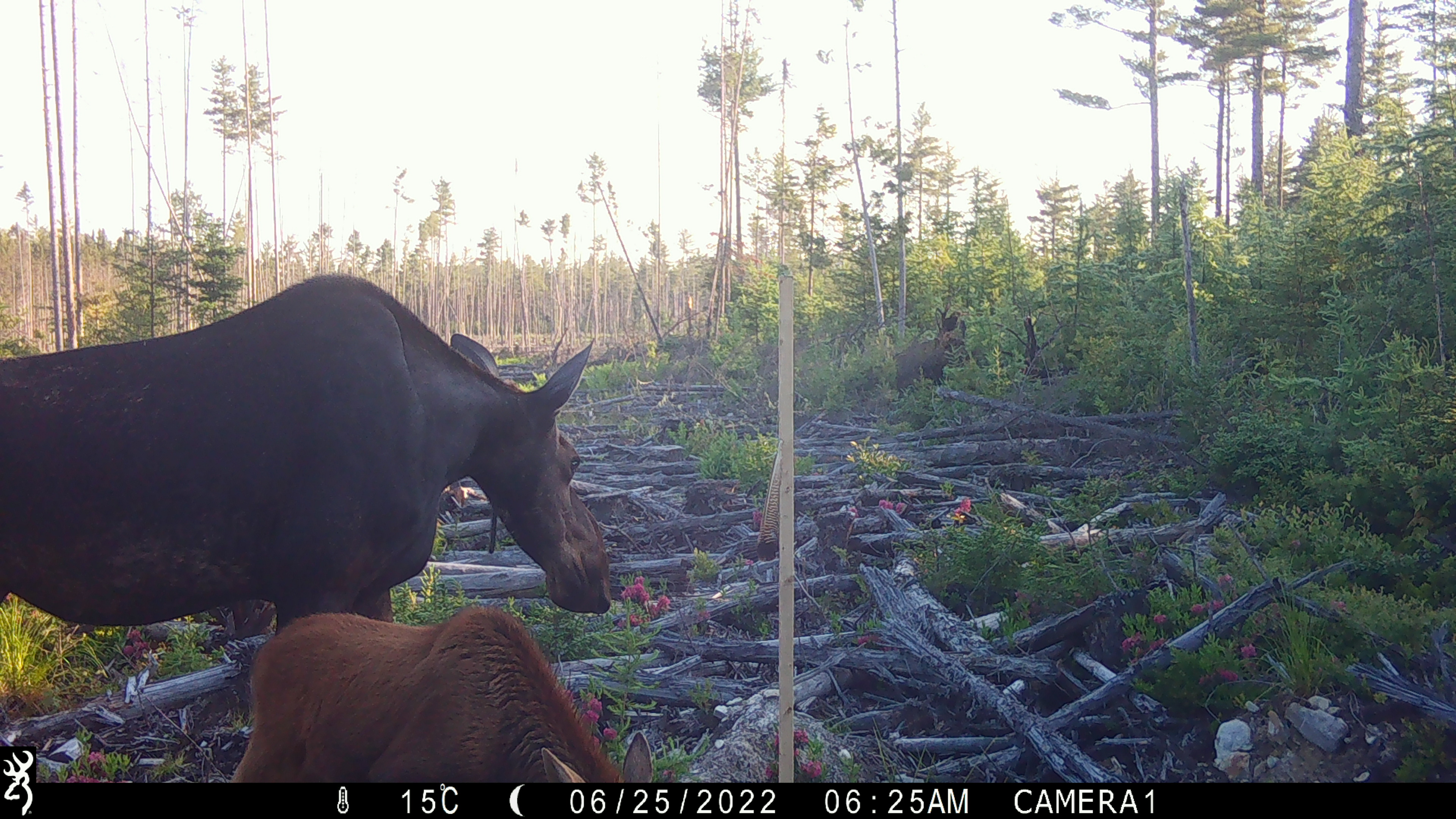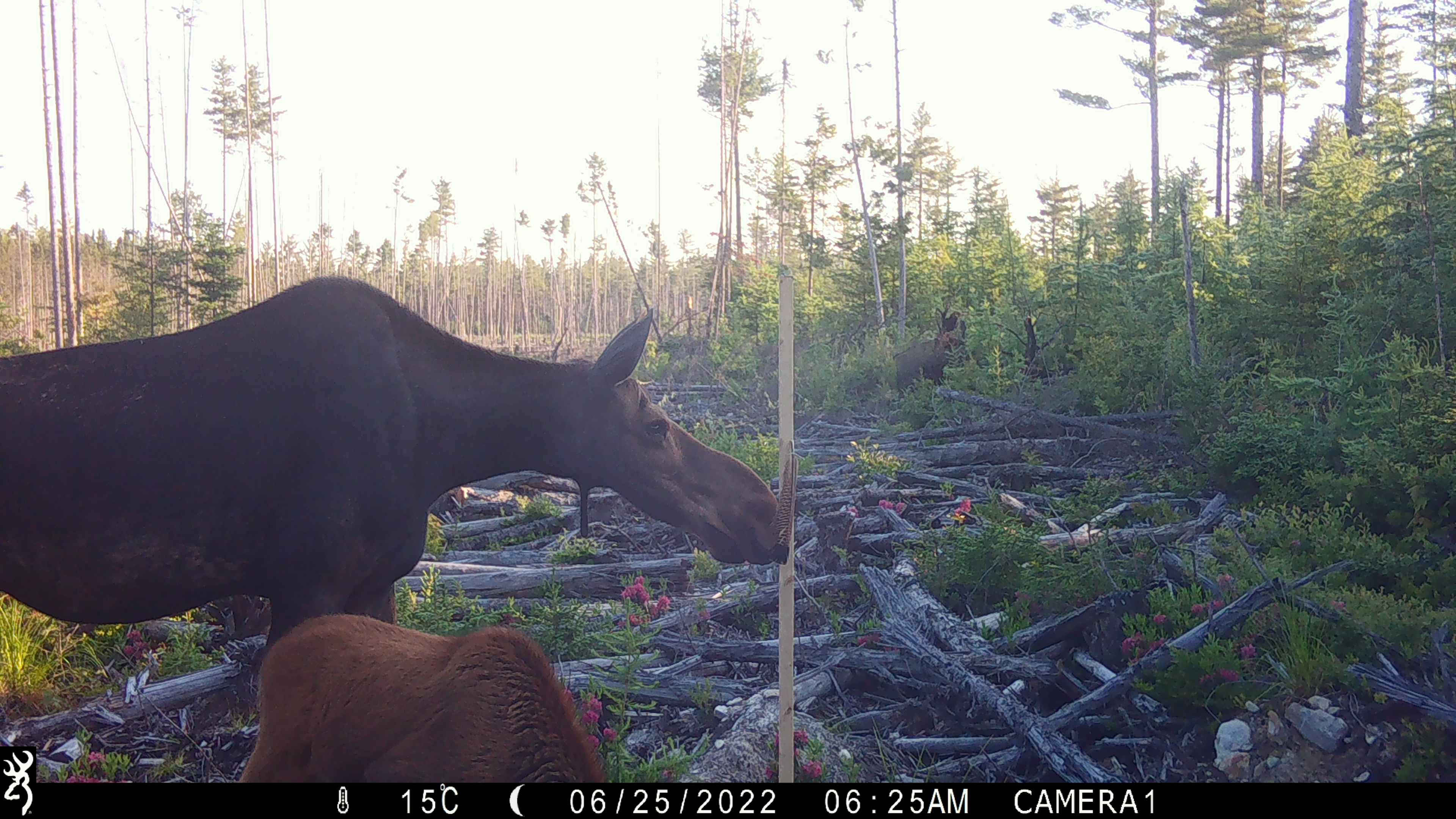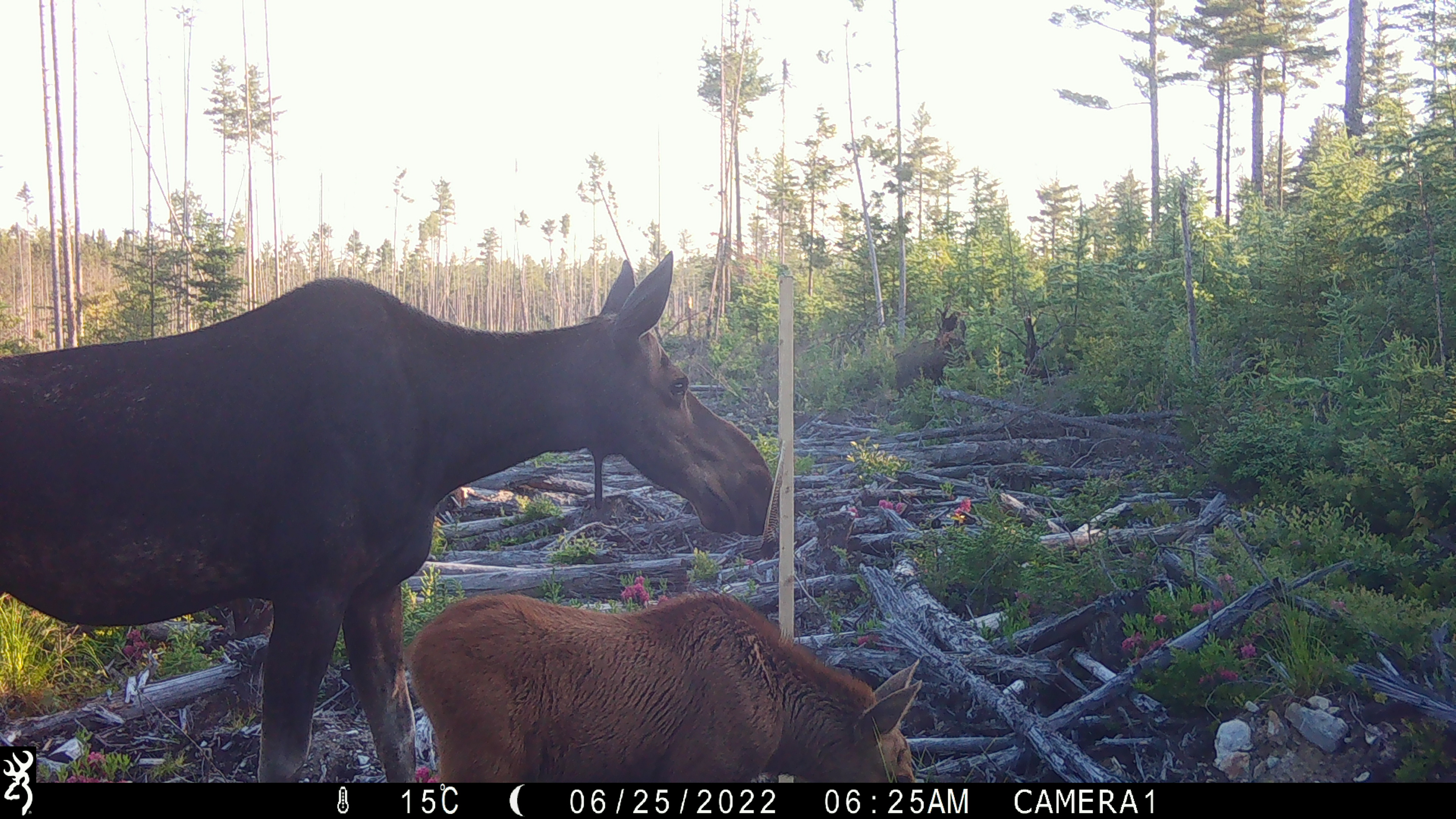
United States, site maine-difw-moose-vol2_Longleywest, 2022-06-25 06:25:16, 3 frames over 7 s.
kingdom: Animalia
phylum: Chordata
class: Mammalia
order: Artiodactyla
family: Cervidae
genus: Alces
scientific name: Alces alces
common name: moose